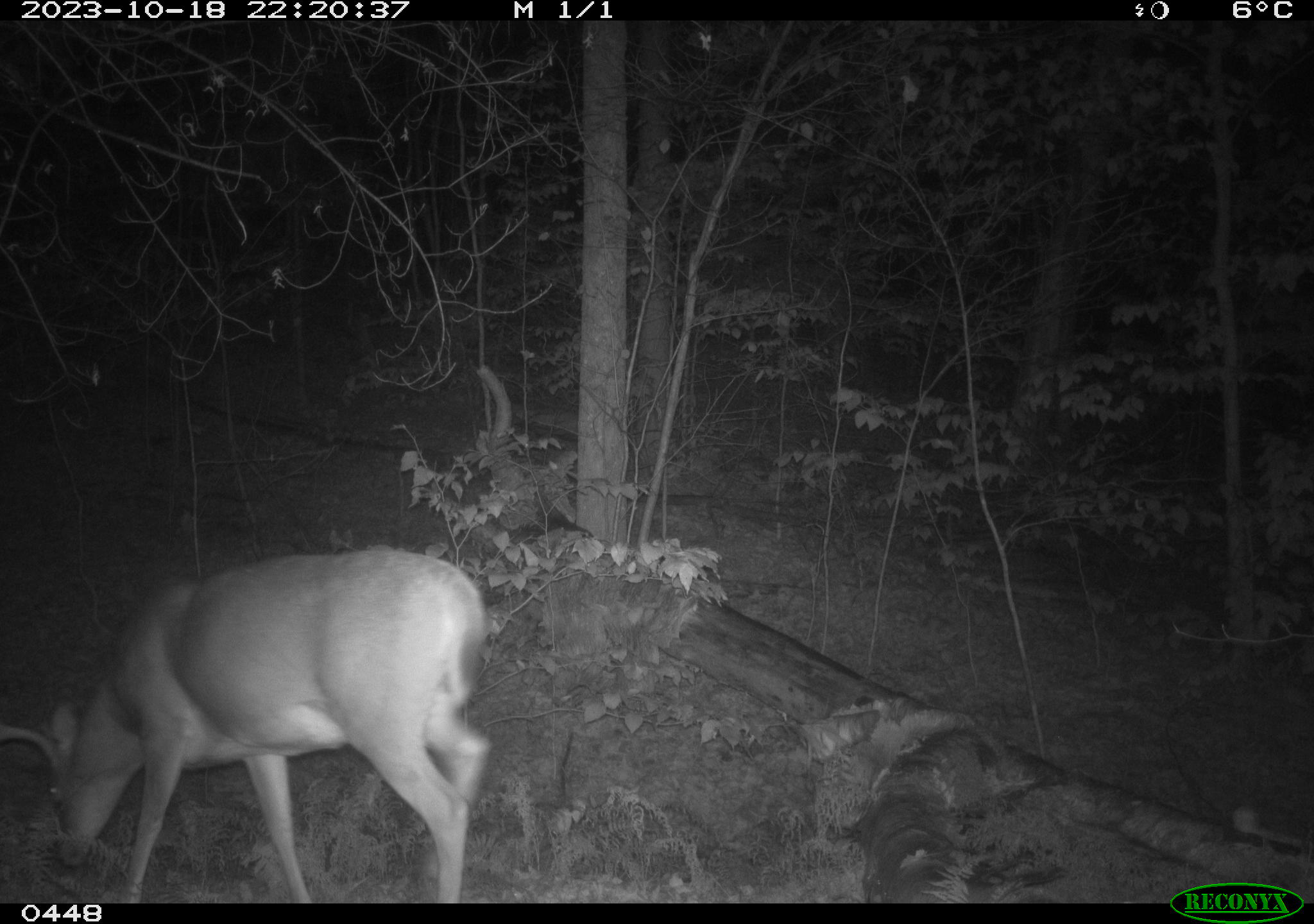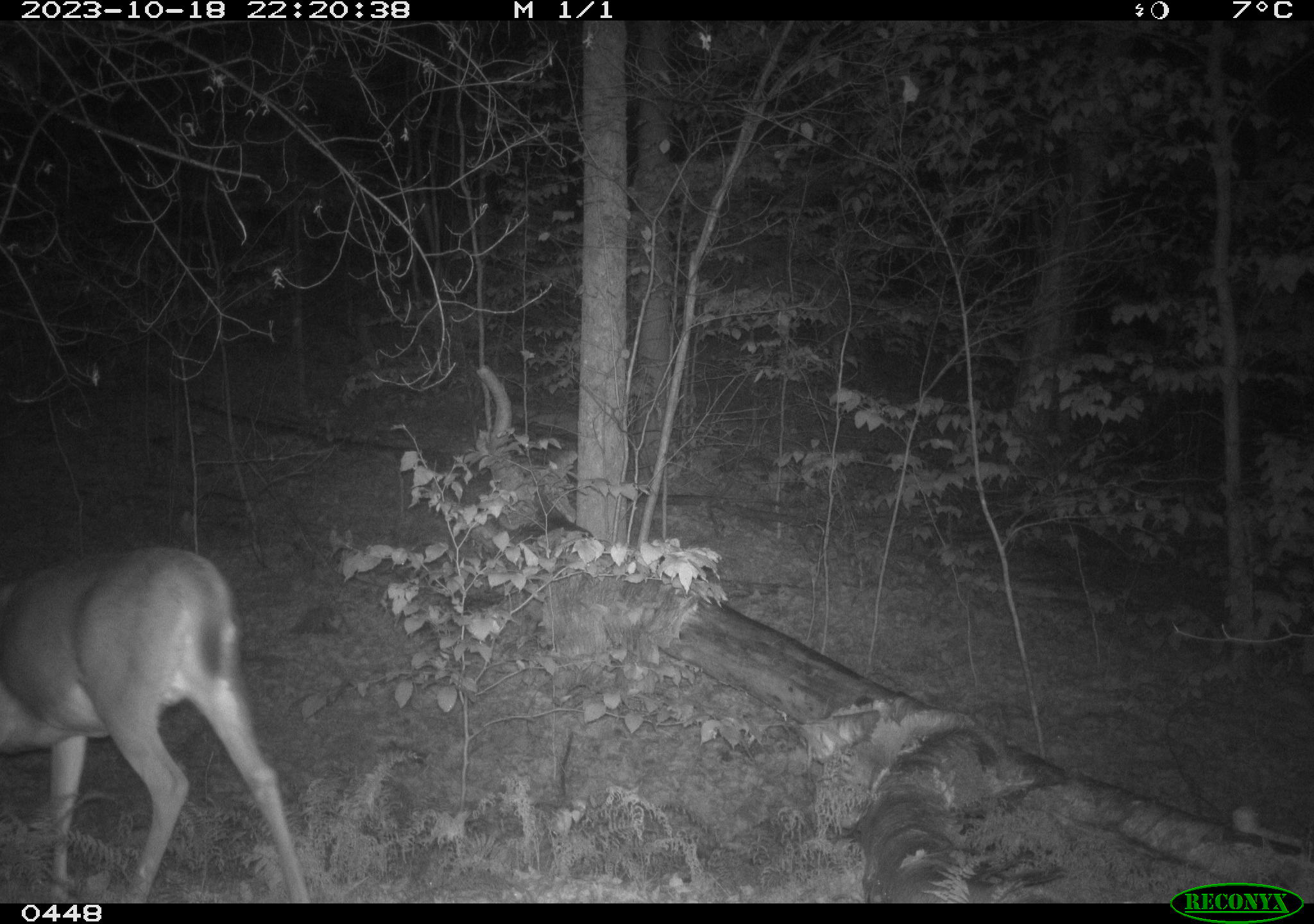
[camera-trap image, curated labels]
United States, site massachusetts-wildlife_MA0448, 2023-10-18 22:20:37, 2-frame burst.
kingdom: Animalia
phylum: Chordata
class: Mammalia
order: Artiodactyla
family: Cervidae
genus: Odocoileus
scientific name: Odocoileus virginianus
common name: white-tailed deer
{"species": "white-tailed deer (Odocoileus virginianus)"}